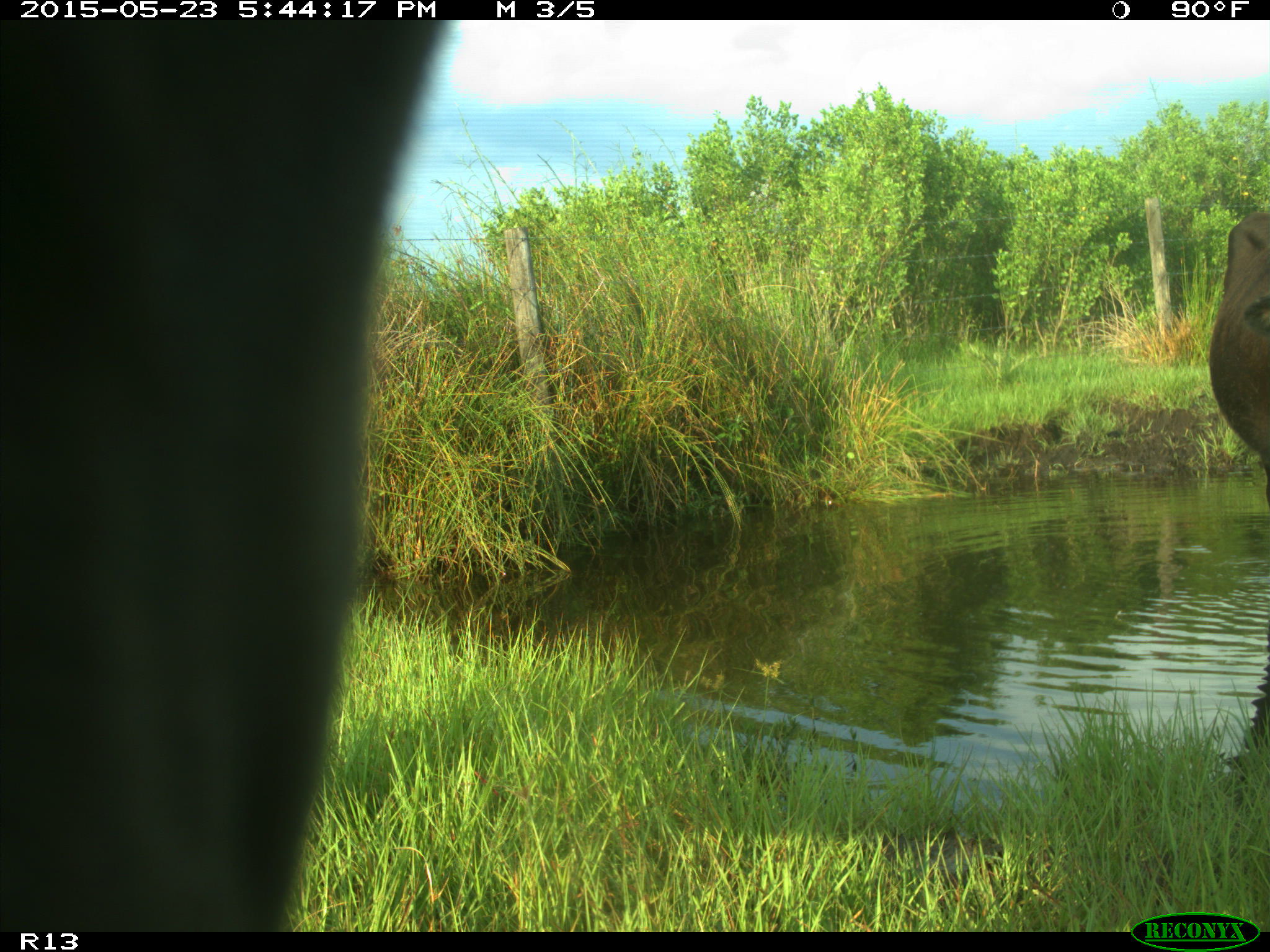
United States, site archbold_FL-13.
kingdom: Animalia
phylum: Chordata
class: Mammalia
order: Artiodactyla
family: Bovidae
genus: Bos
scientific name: Bos taurus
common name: domestic cow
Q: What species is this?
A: Bos taurus (domestic cow).